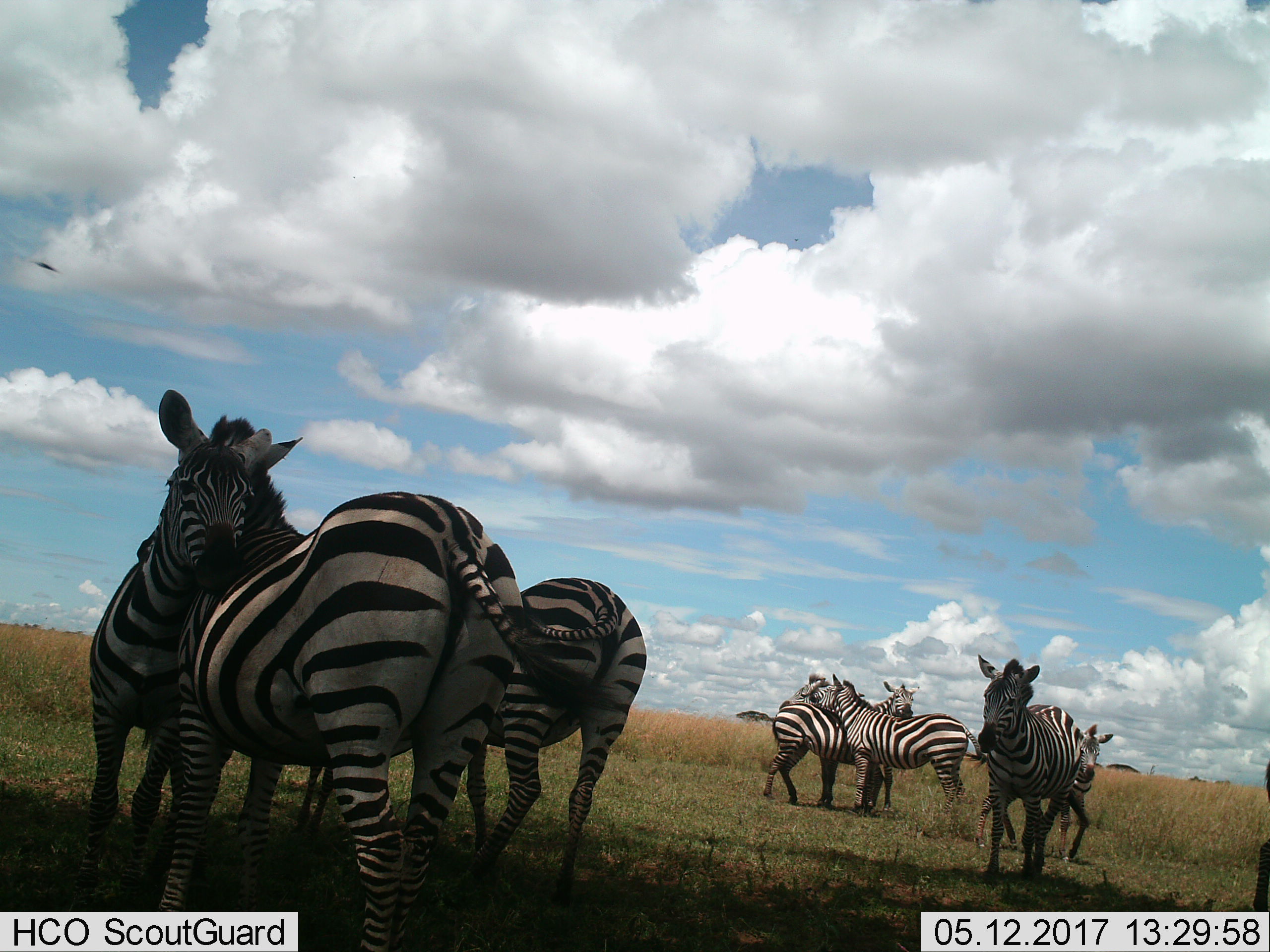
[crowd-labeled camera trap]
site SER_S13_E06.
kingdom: Animalia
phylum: Chordata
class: Mammalia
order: Perissodactyla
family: Equidae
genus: Equus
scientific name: Equus quagga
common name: plains zebra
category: zebraplains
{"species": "zebraplains (plains zebra) (Equus quagga)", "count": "9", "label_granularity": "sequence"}